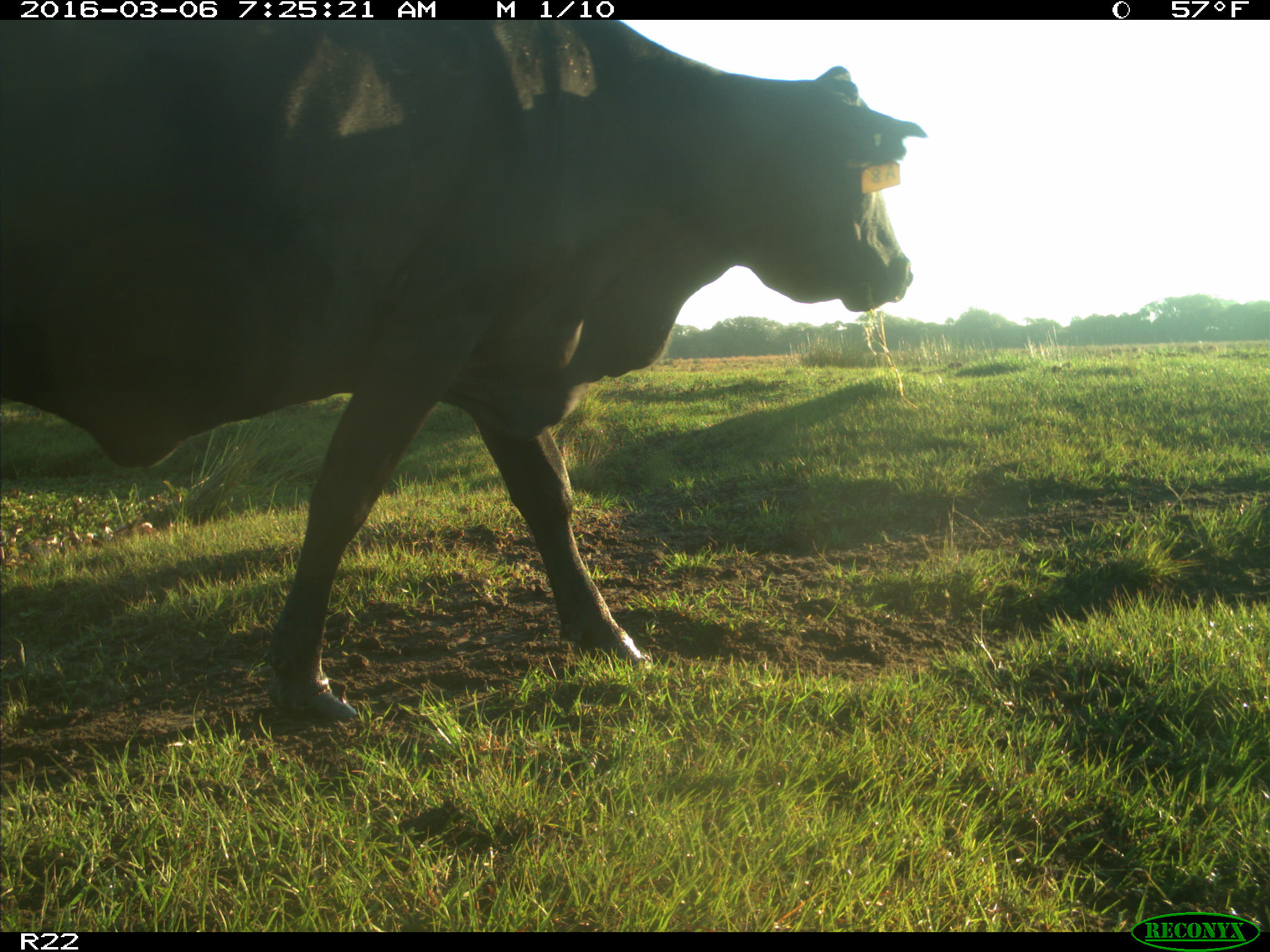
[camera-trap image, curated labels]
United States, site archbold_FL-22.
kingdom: Animalia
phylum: Chordata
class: Mammalia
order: Artiodactyla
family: Bovidae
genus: Bos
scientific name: Bos taurus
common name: domestic cow